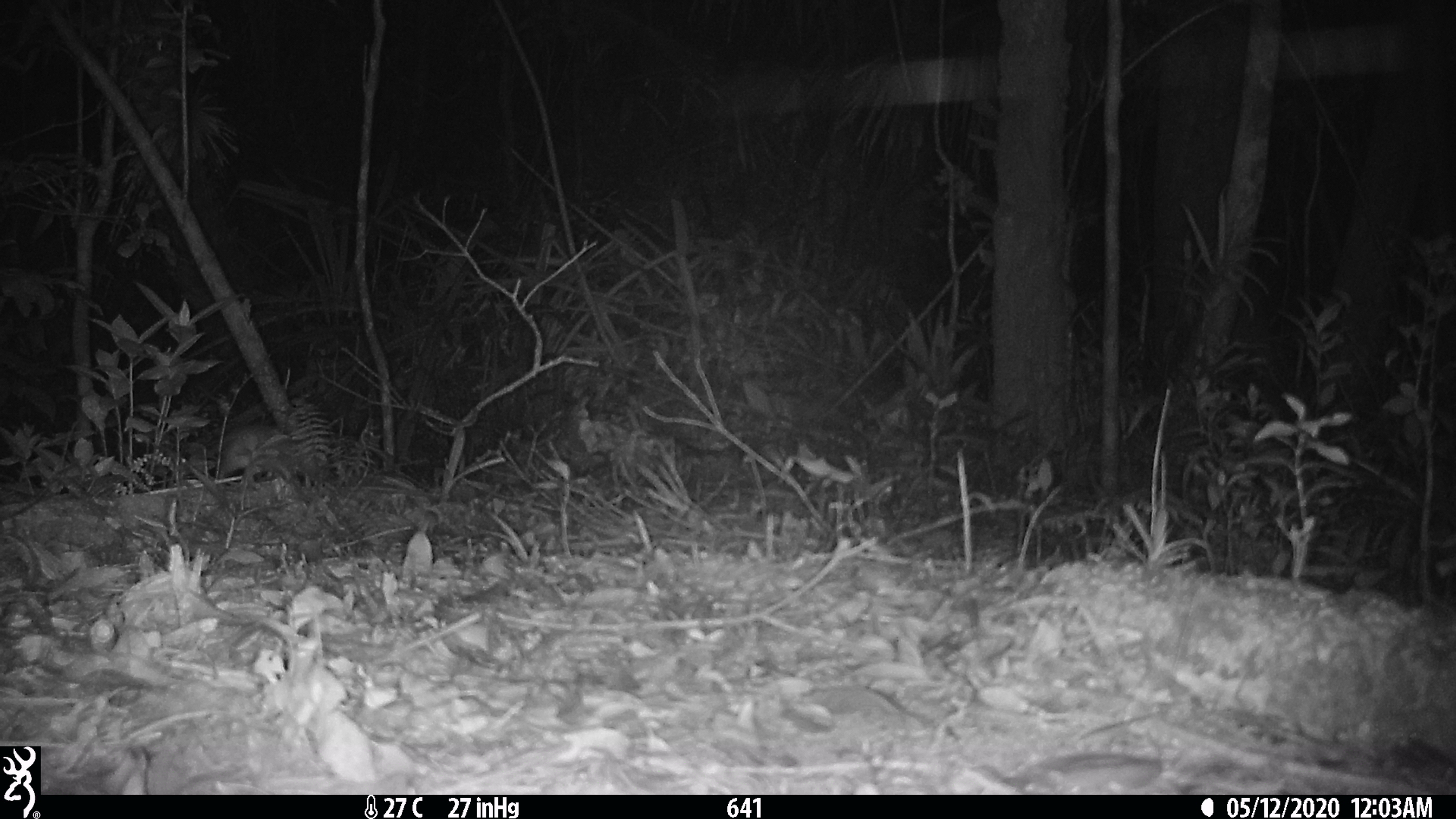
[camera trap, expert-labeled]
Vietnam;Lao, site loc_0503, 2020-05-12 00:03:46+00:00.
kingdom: Animalia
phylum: Chordata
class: Mammalia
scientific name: Mammalia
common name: mammal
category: unidentified small mammal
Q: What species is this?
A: Unidentified small mammal (mammal) (Mammalia).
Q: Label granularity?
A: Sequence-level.